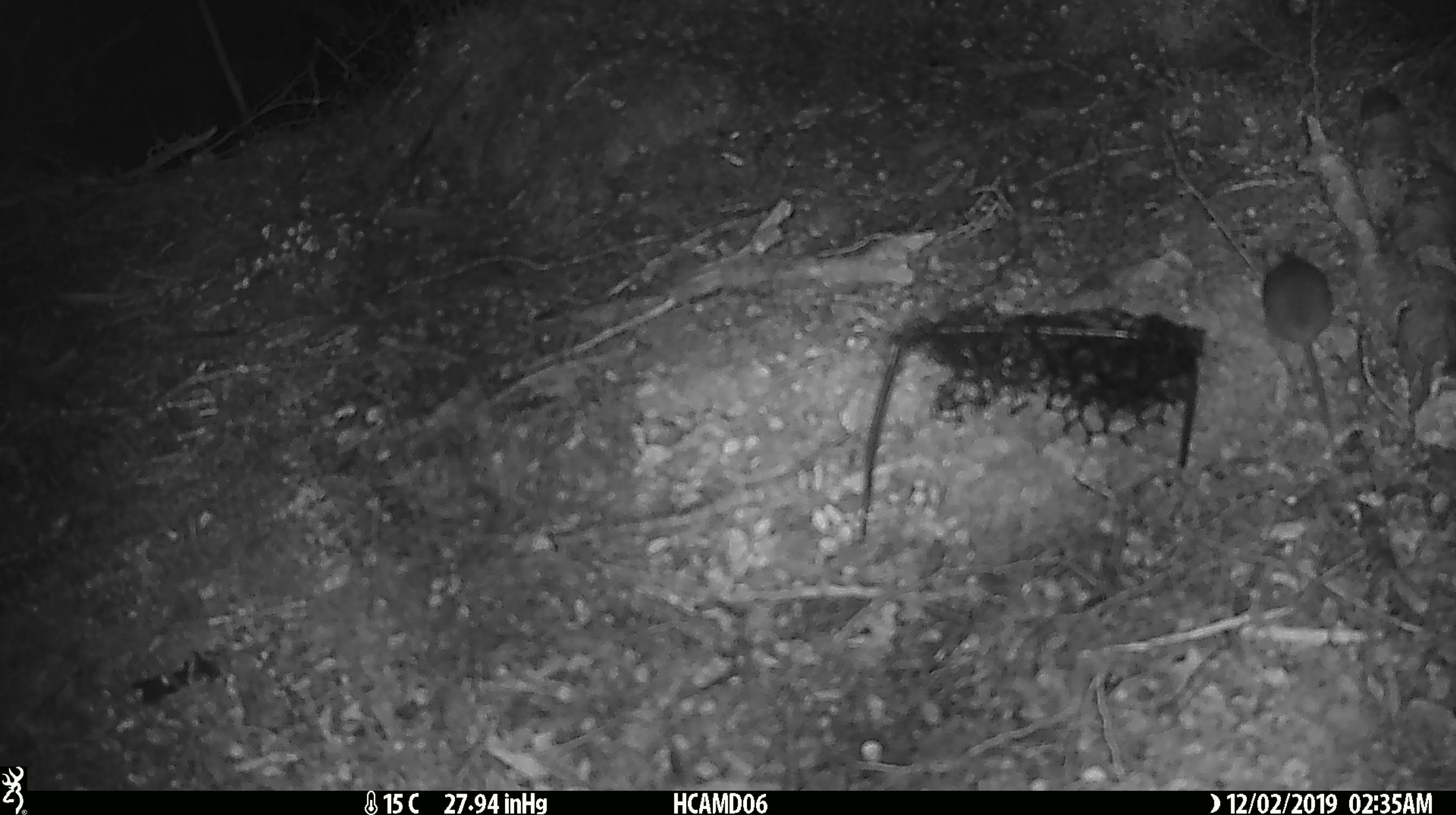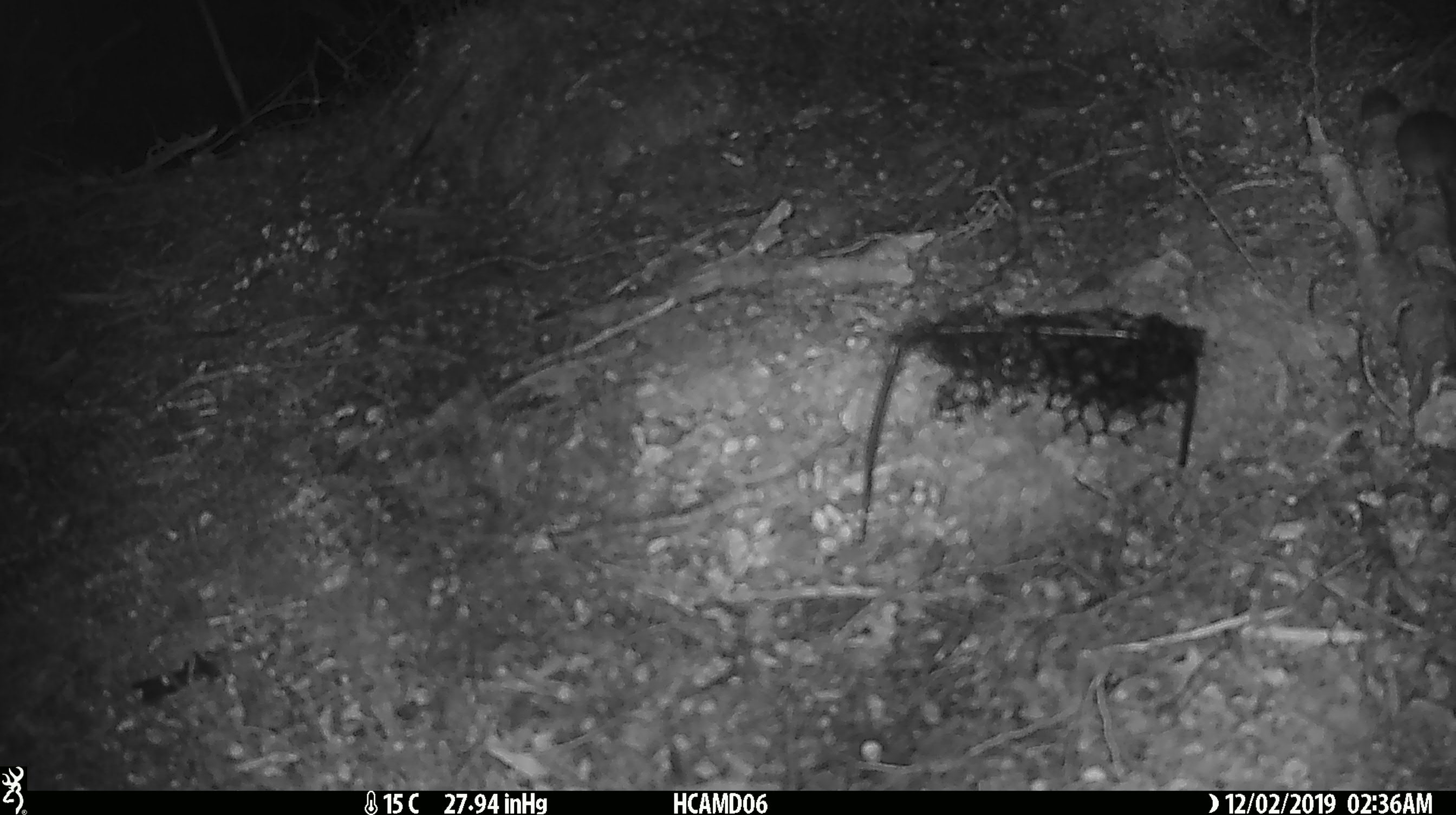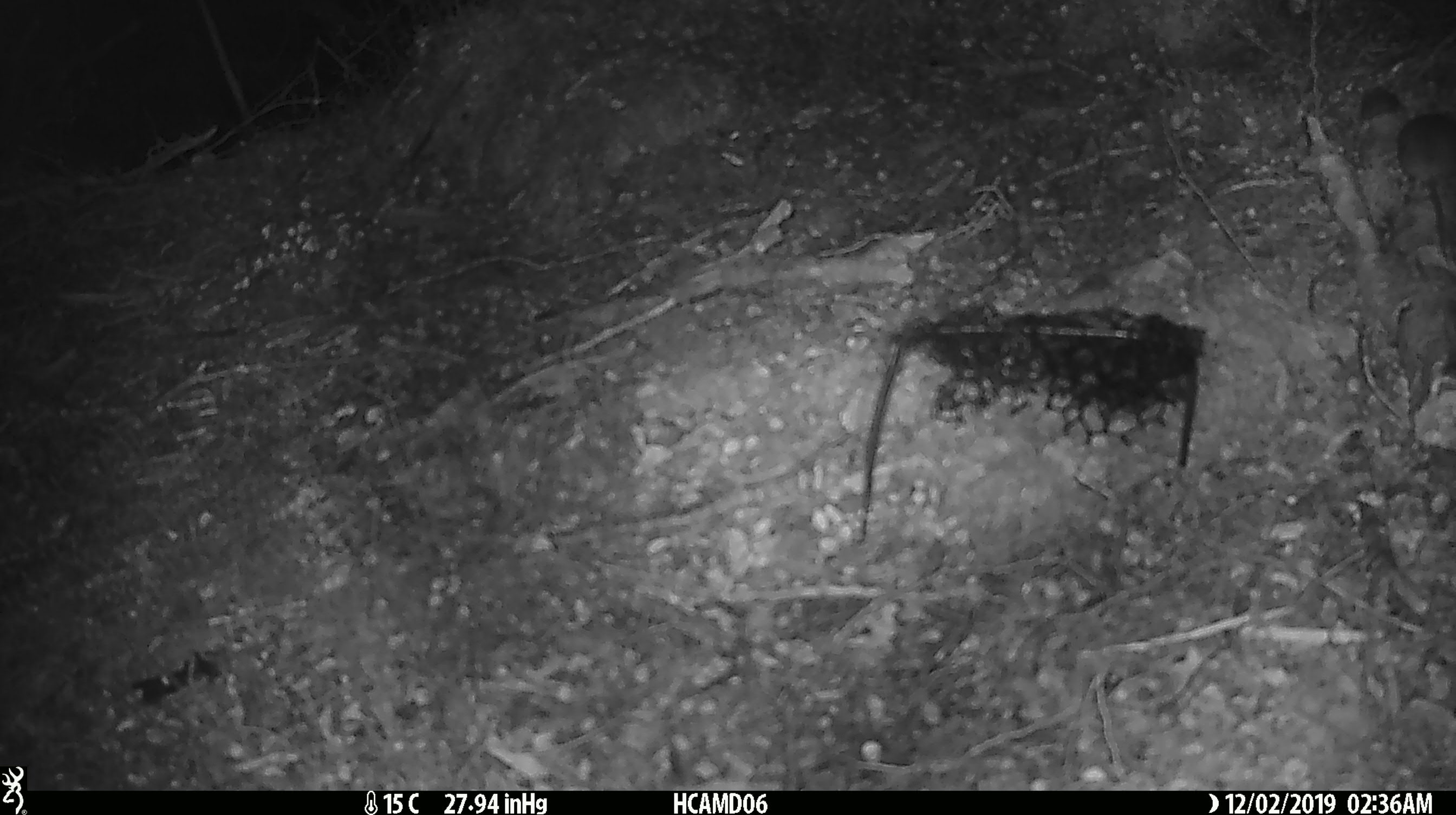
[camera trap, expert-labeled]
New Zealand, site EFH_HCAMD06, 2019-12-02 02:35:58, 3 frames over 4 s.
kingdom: Animalia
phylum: Chordata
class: Mammalia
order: Rodentia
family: Muridae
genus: Mus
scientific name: Mus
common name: mouse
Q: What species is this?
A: Mouse (Mus).